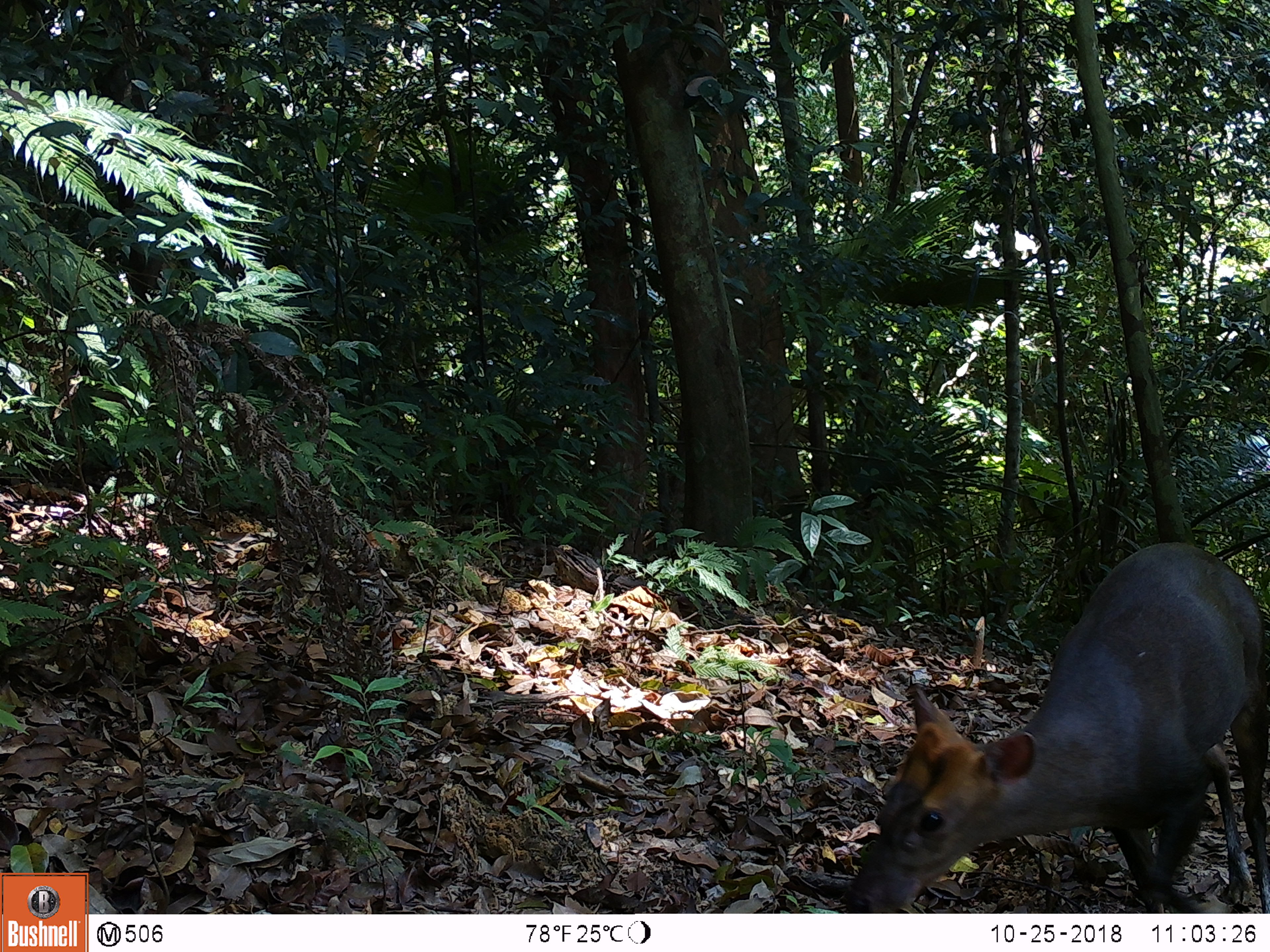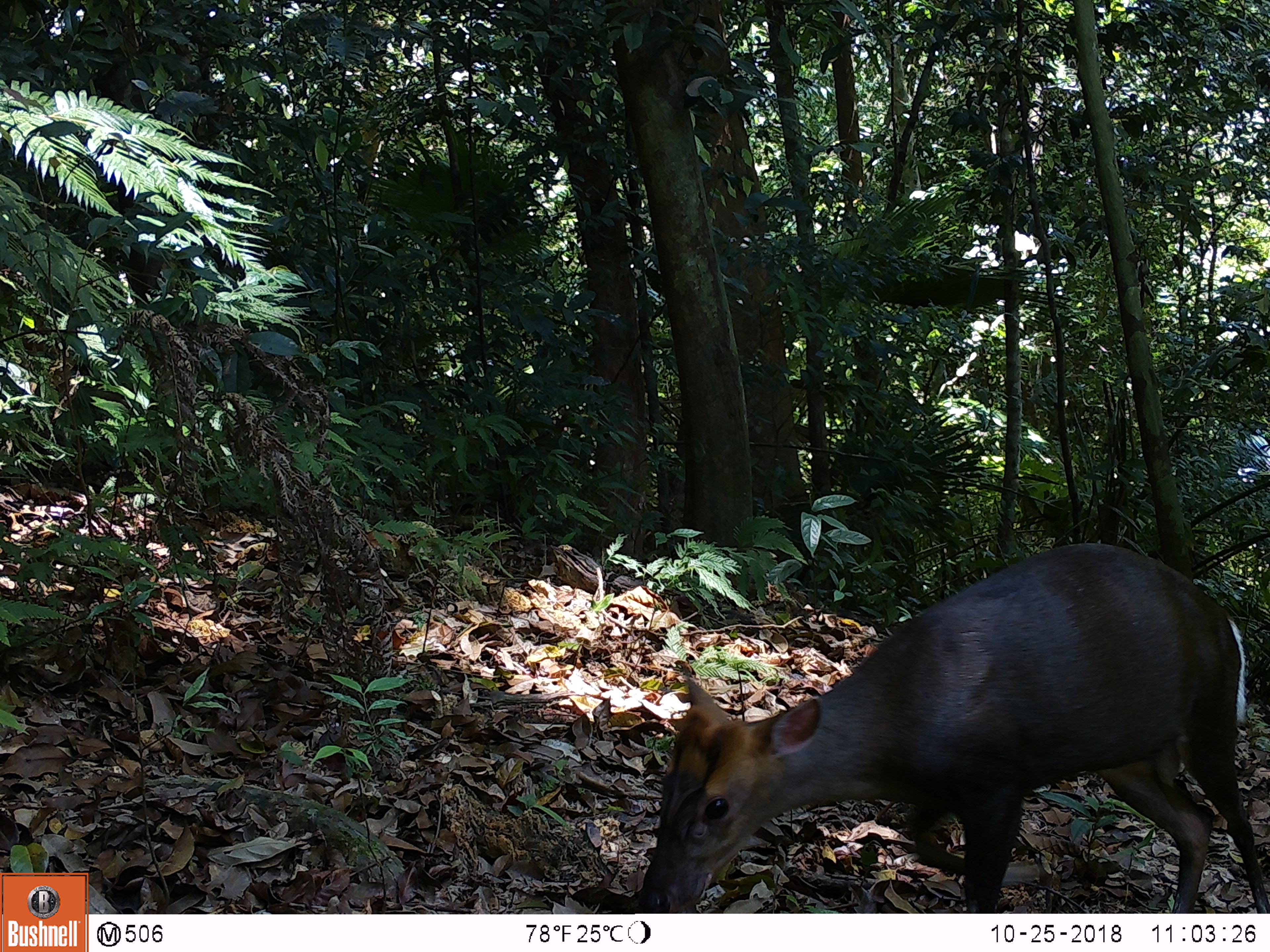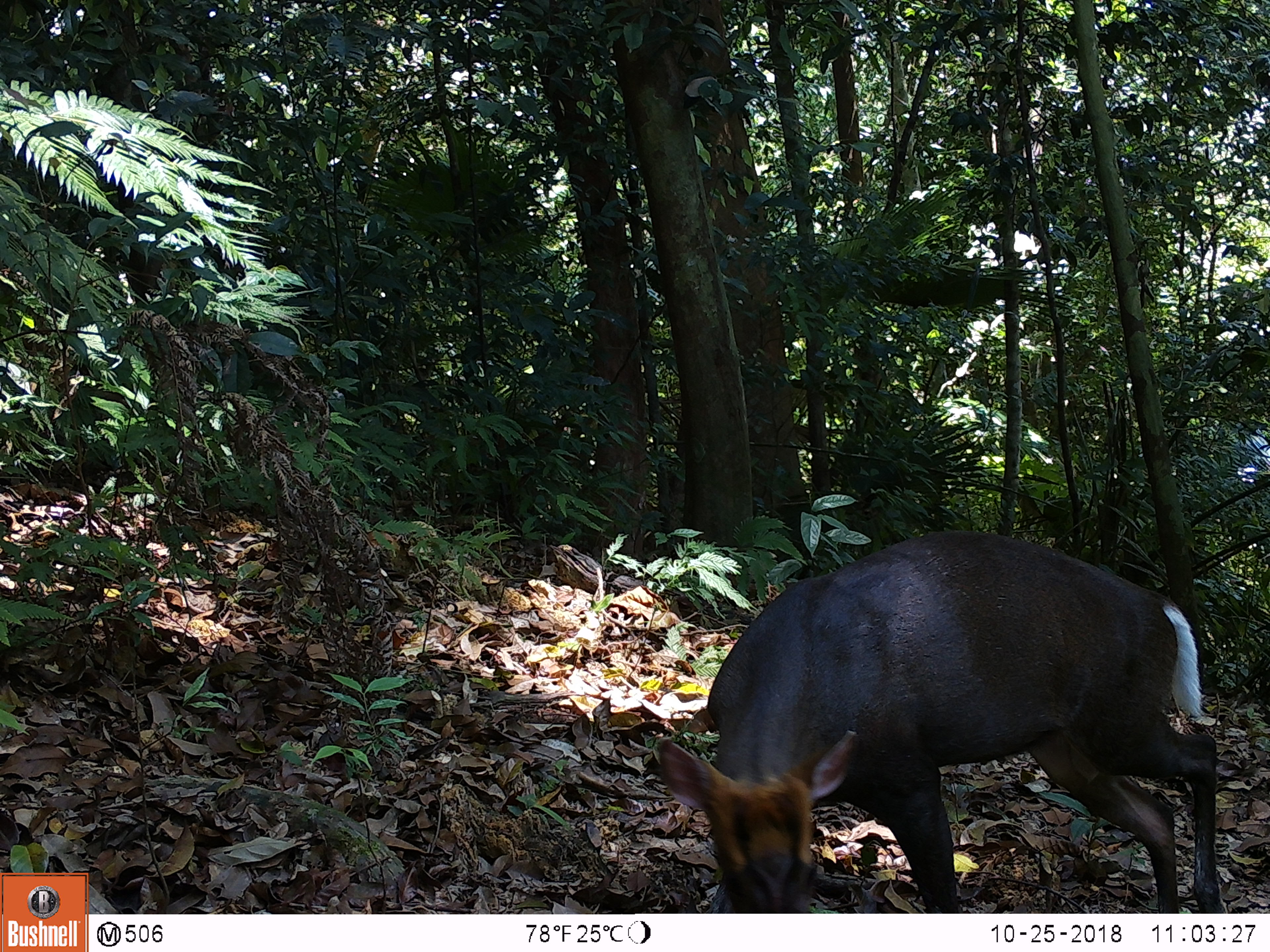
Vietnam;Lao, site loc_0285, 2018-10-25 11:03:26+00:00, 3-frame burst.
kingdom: Animalia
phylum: Chordata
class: Mammalia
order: Artiodactyla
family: Cervidae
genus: Muntiacus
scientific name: Muntiacus rooseveltorum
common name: roosevelt's muntjac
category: roosevelts muntjac group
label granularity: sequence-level